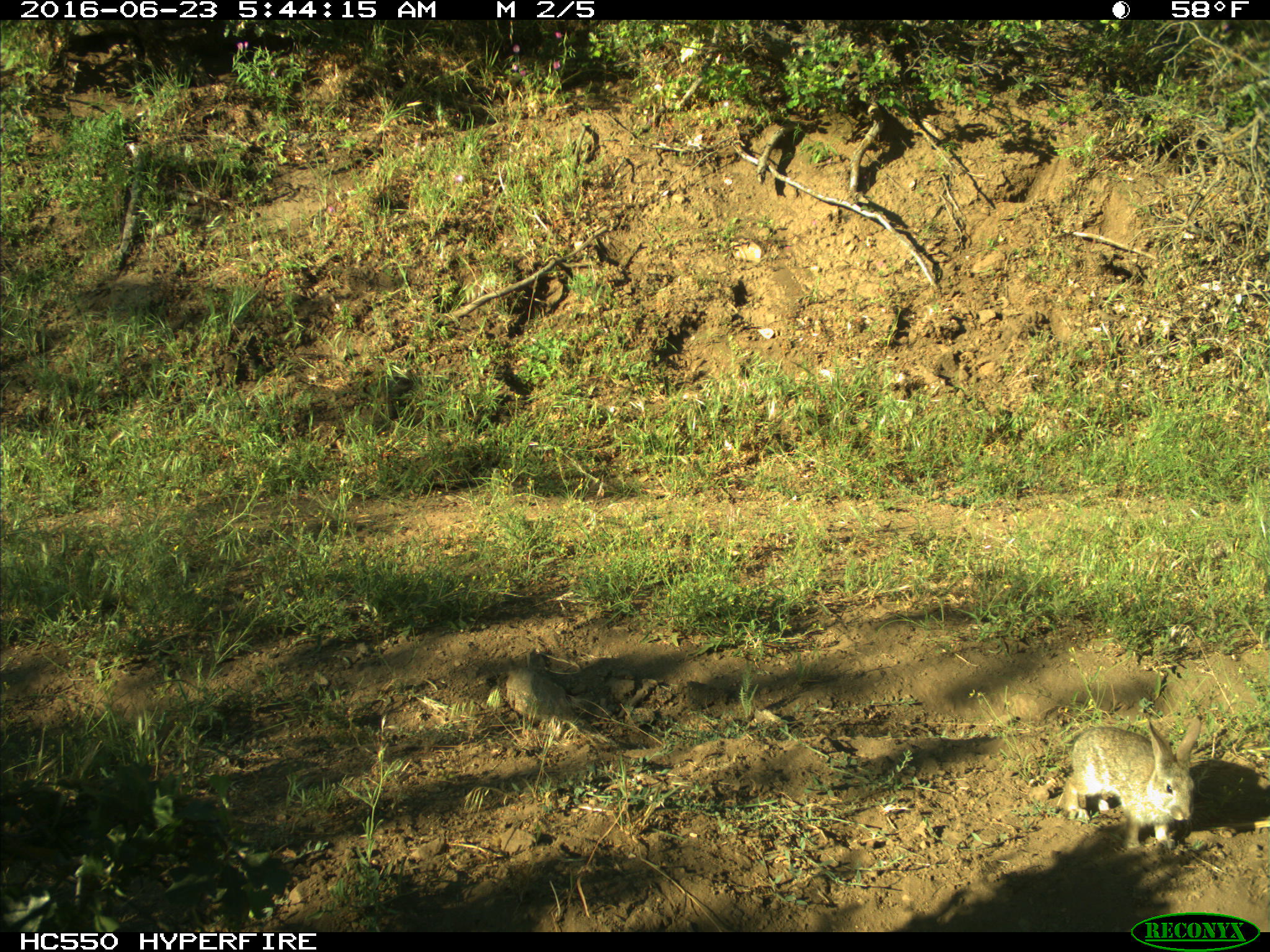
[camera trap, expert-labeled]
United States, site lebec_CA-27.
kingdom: Animalia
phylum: Chordata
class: Mammalia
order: Lagomorpha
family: Leporidae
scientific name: Leporidae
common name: rabbits and hares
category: unidentified rabbit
Unidentified rabbit (rabbits and hares) (Leporidae).